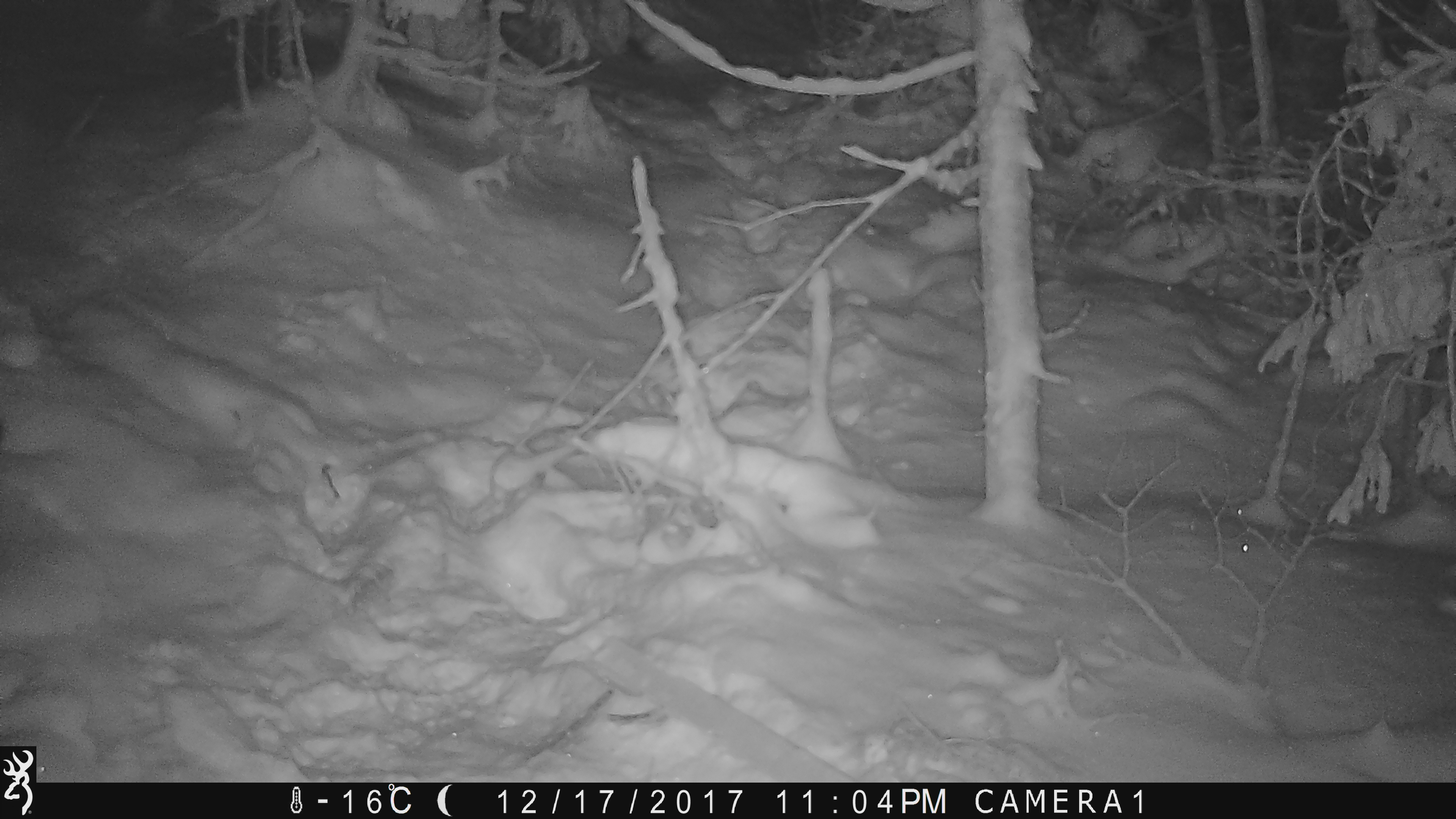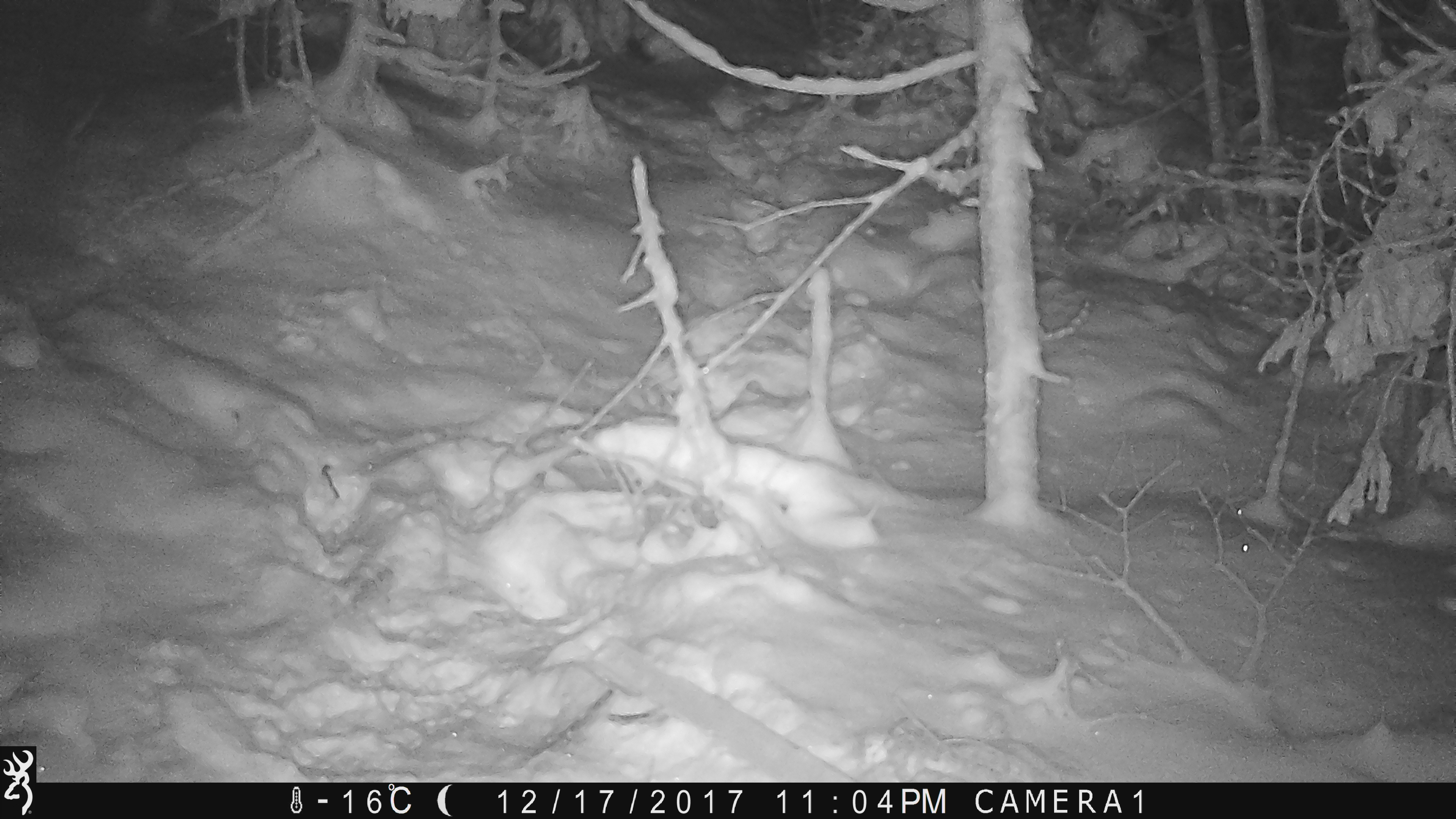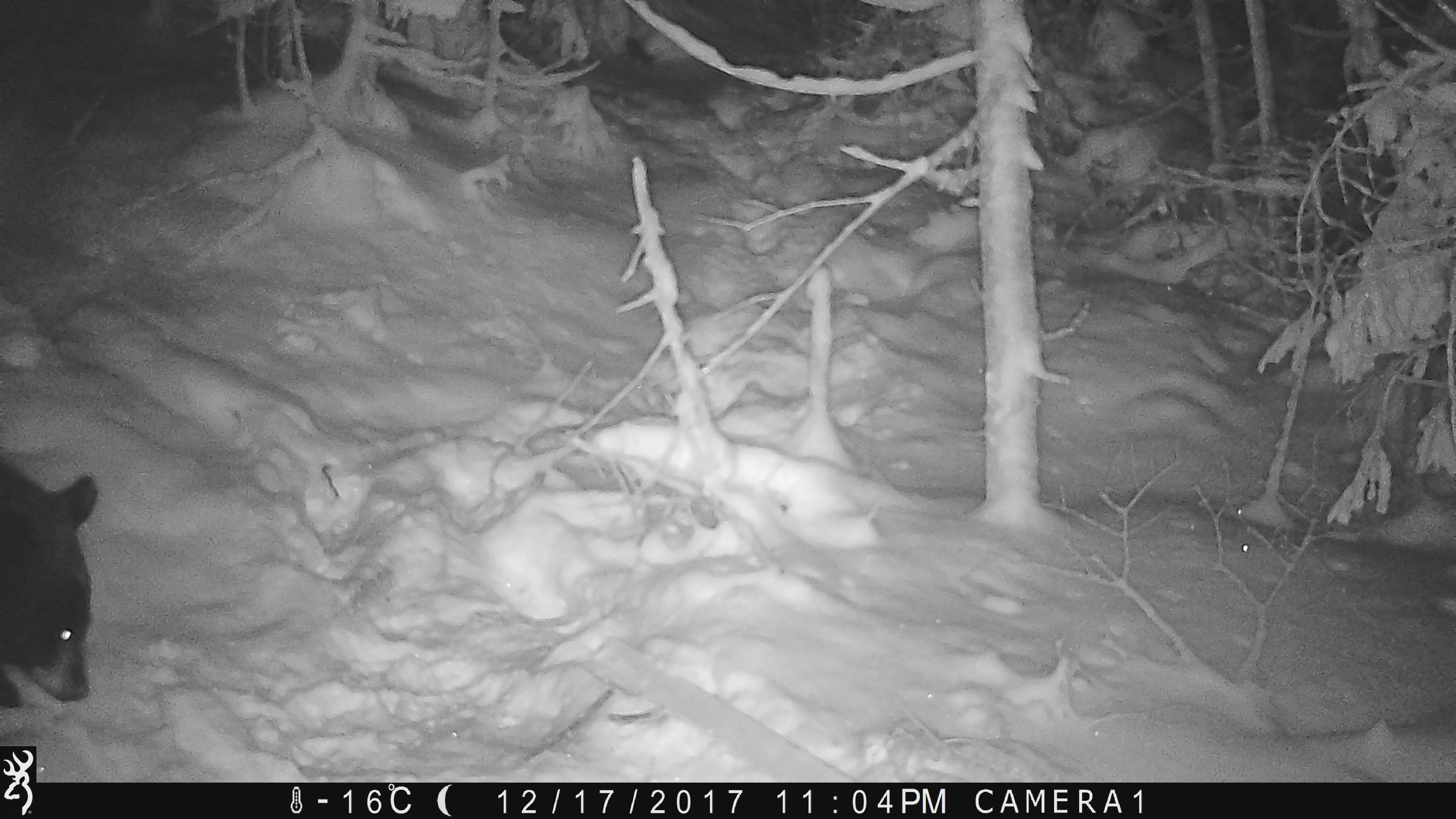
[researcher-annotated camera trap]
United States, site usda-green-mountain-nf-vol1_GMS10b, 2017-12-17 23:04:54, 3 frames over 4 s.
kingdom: Animalia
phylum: Chordata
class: Mammalia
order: Carnivora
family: Ursidae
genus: Ursus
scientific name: Ursus americanus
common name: black bear